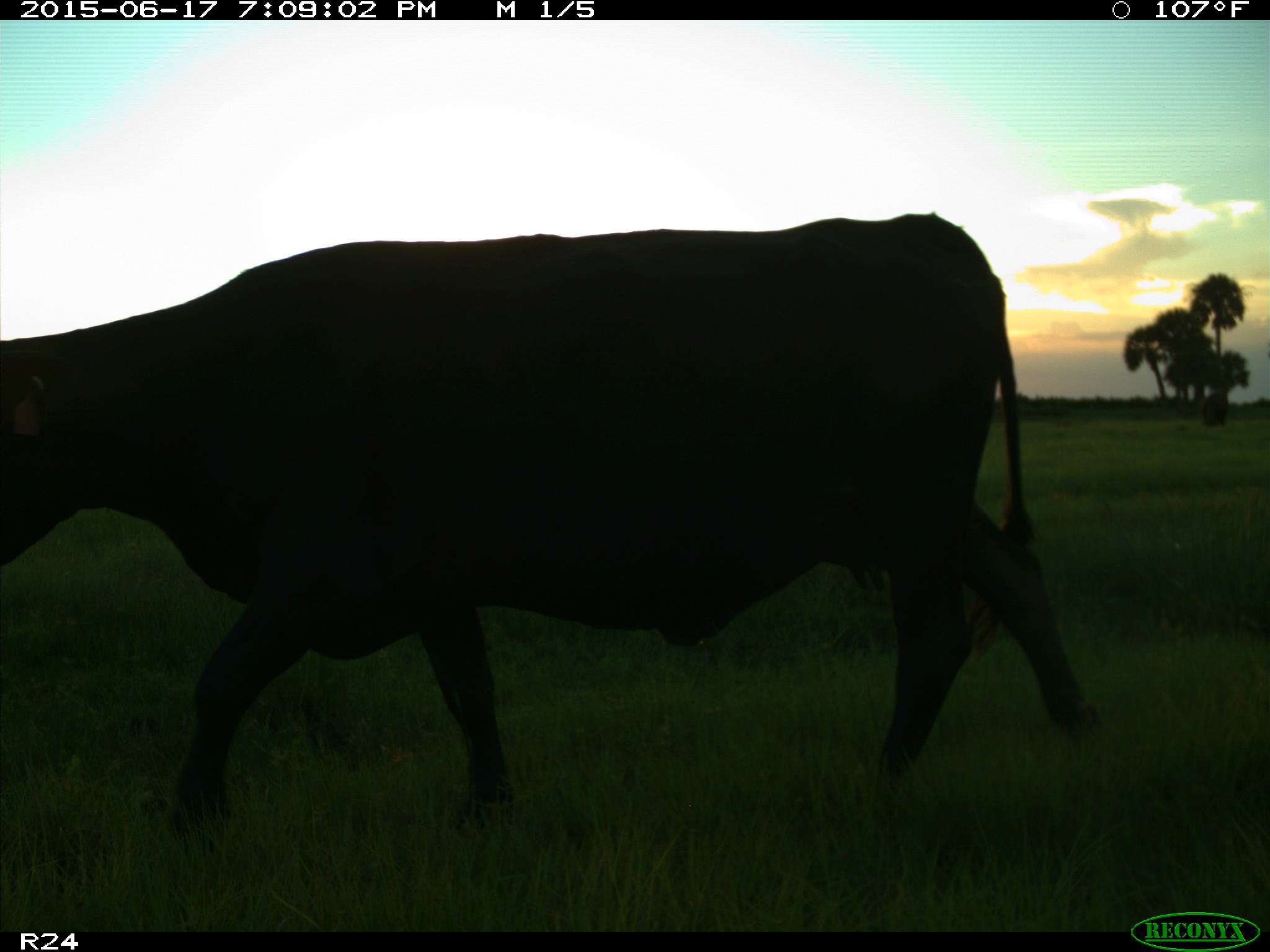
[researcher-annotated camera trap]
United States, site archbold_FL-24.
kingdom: Animalia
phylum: Chordata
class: Mammalia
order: Artiodactyla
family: Bovidae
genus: Bos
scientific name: Bos taurus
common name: domestic cow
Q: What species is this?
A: Bos taurus (domestic cow).